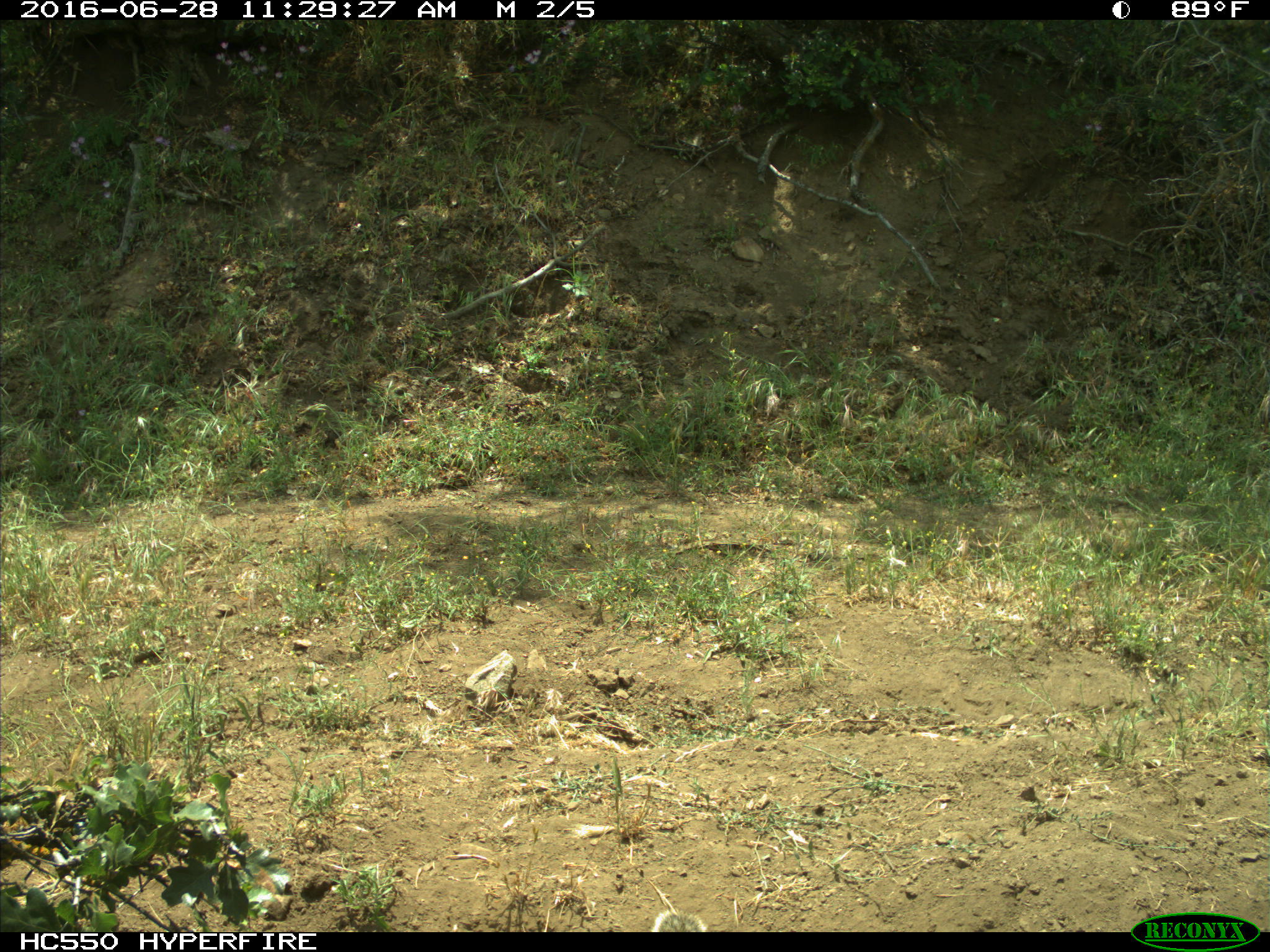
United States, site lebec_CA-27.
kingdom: Animalia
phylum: Chordata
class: Mammalia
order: Rodentia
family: Sciuridae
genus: Otospermophilus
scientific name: Otospermophilus beecheyi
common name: california ground squirrel